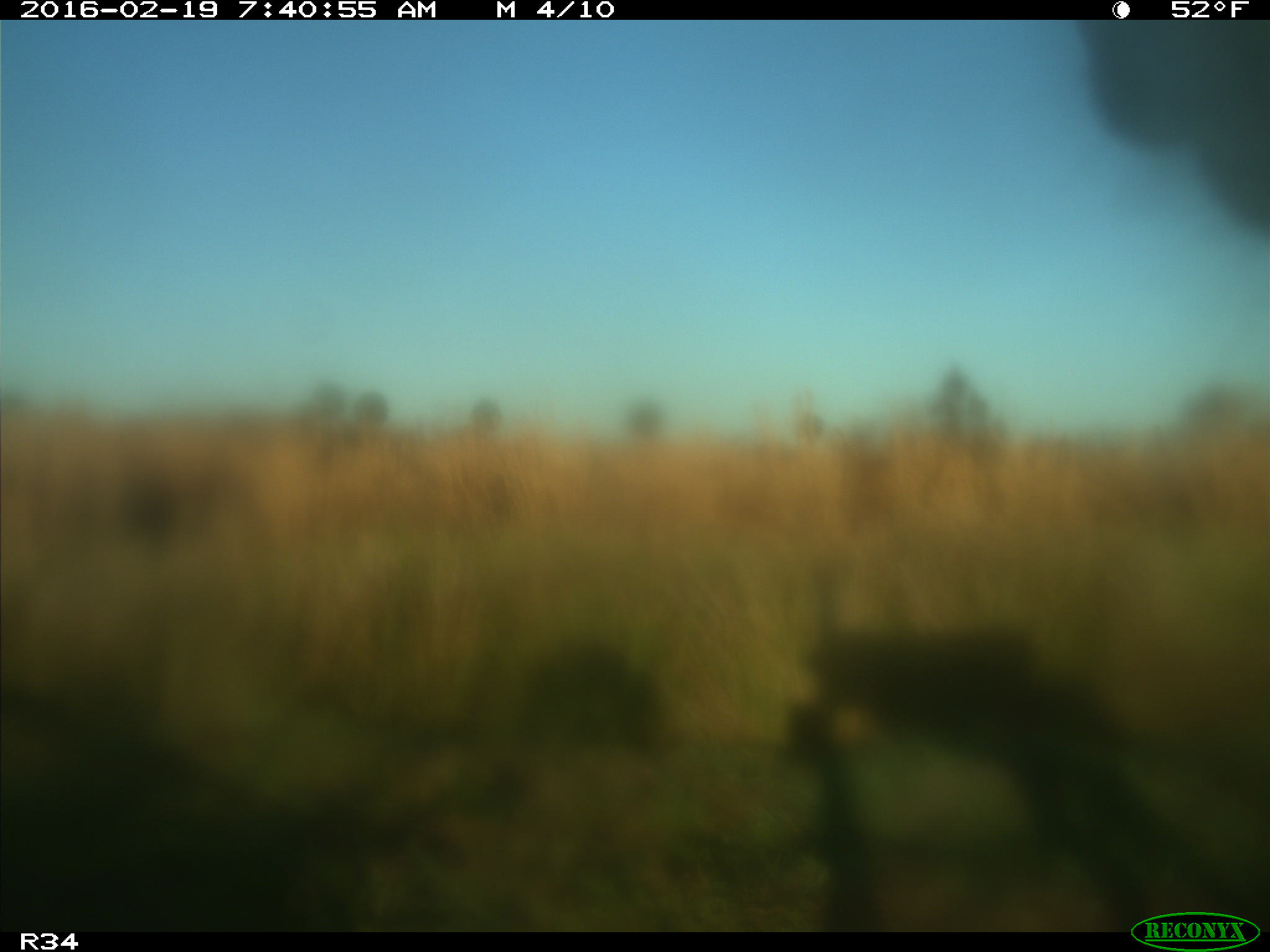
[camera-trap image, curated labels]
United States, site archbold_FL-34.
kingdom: Animalia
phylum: Chordata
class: Mammalia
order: Artiodactyla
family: Bovidae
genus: Bos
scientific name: Bos taurus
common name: domestic cow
Bos taurus (domestic cow).